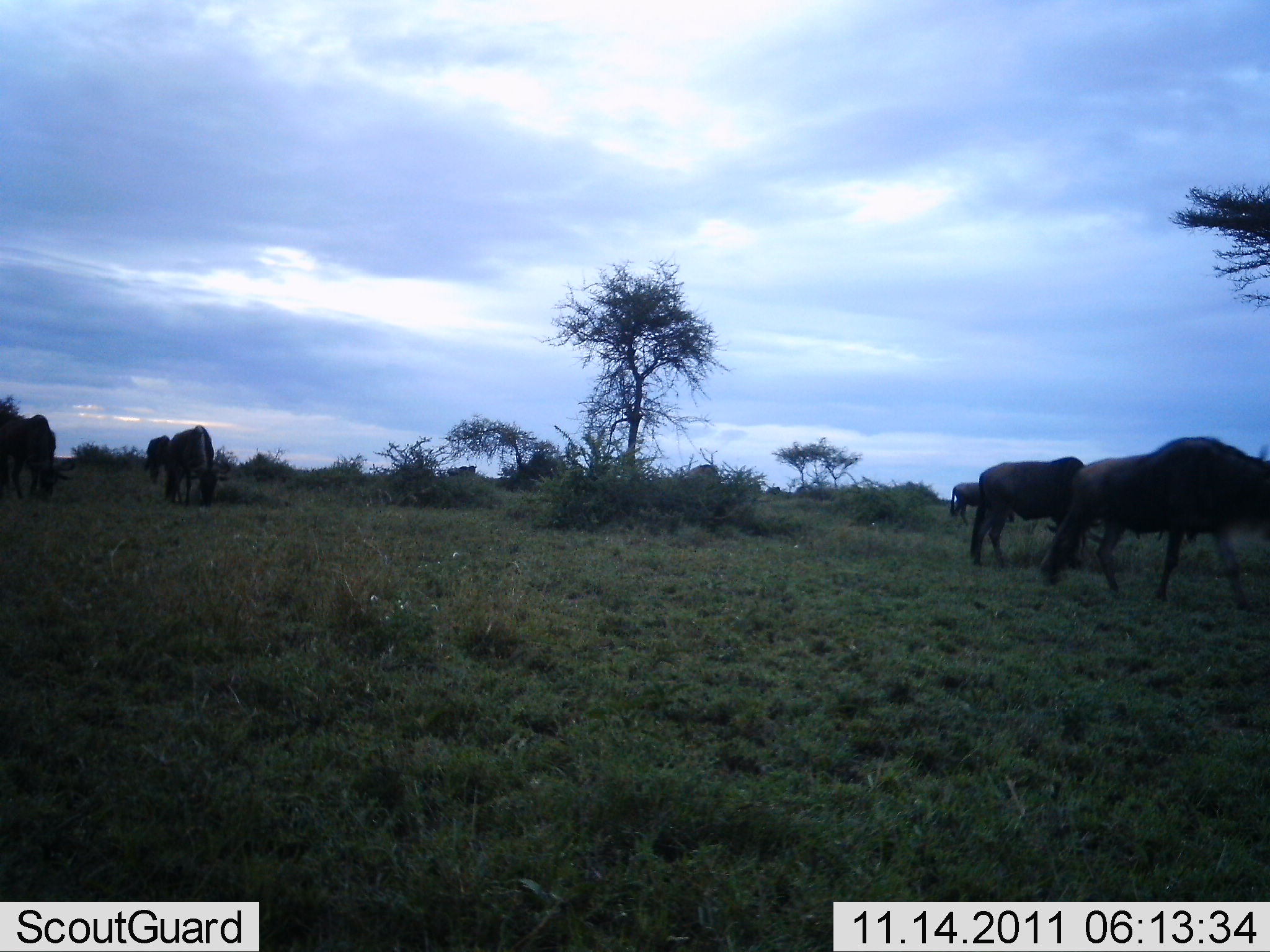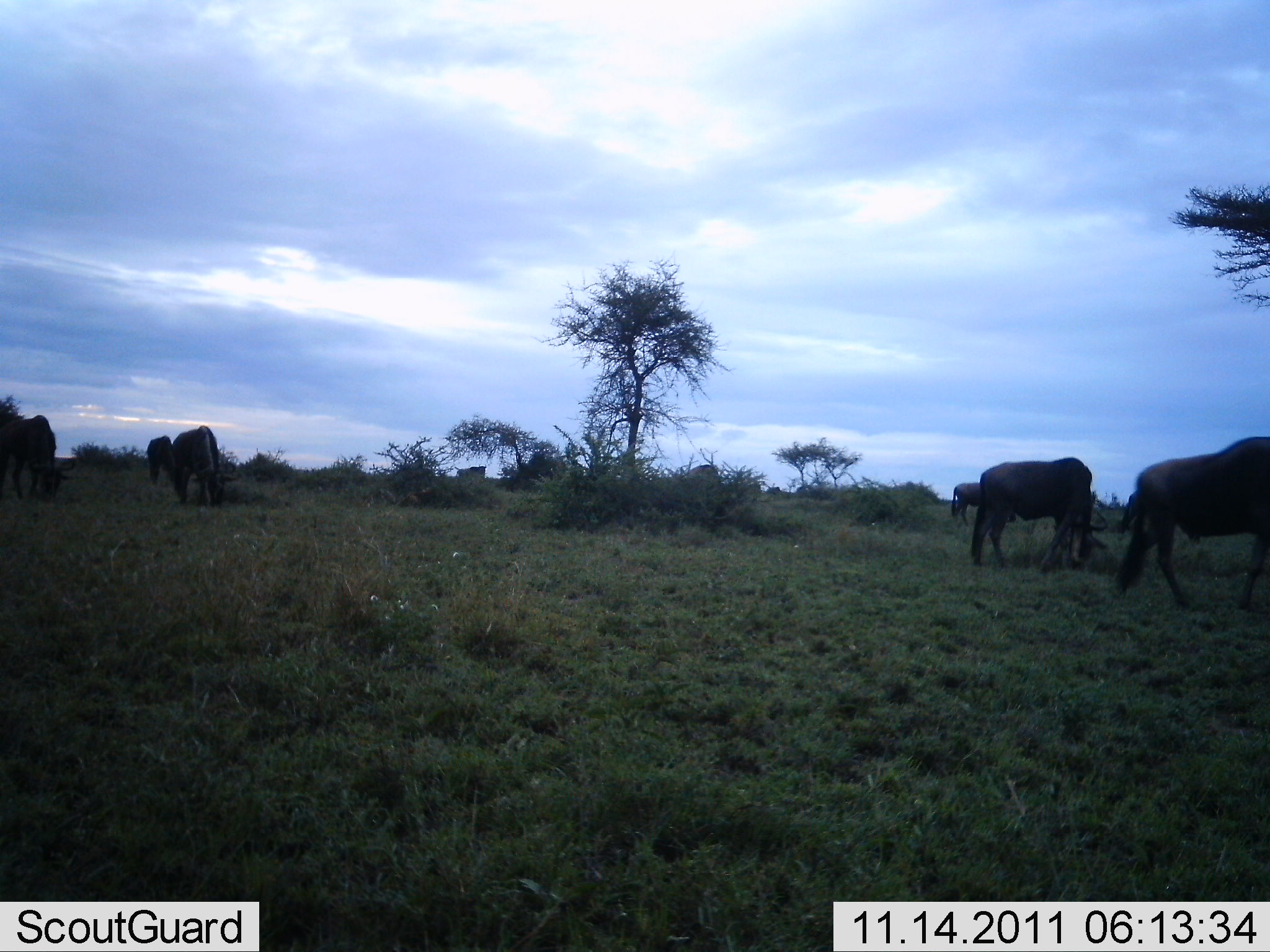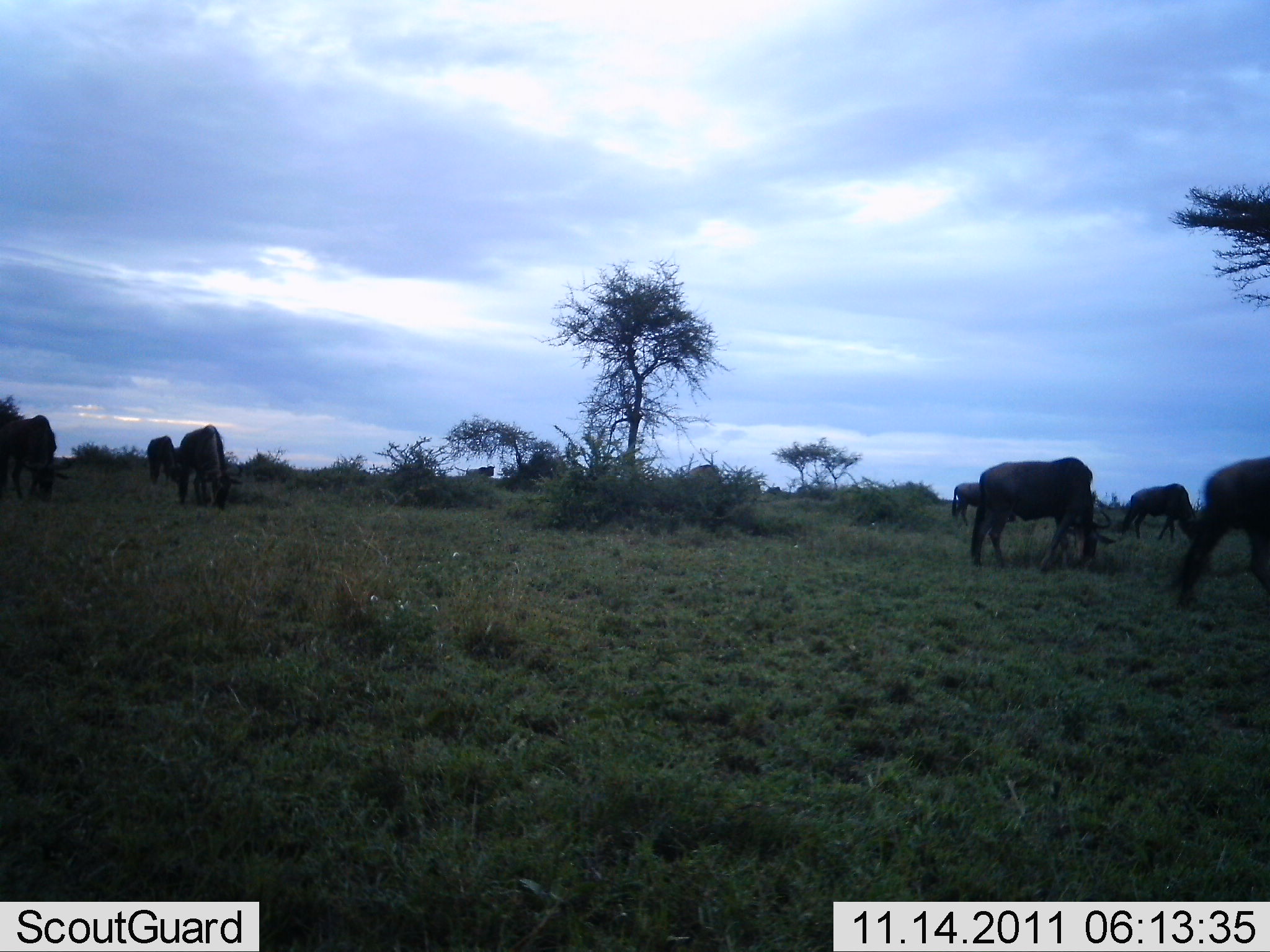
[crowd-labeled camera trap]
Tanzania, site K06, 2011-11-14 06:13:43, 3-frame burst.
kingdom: Animalia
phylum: Chordata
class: Mammalia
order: Artiodactyla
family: Bovidae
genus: Connochaetes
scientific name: Connochaetes taurinus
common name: blue wildebeest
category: wildebeest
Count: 7.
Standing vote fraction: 42%.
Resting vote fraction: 0%.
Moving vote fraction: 58%.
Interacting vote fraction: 0%.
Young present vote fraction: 0%.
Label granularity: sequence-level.